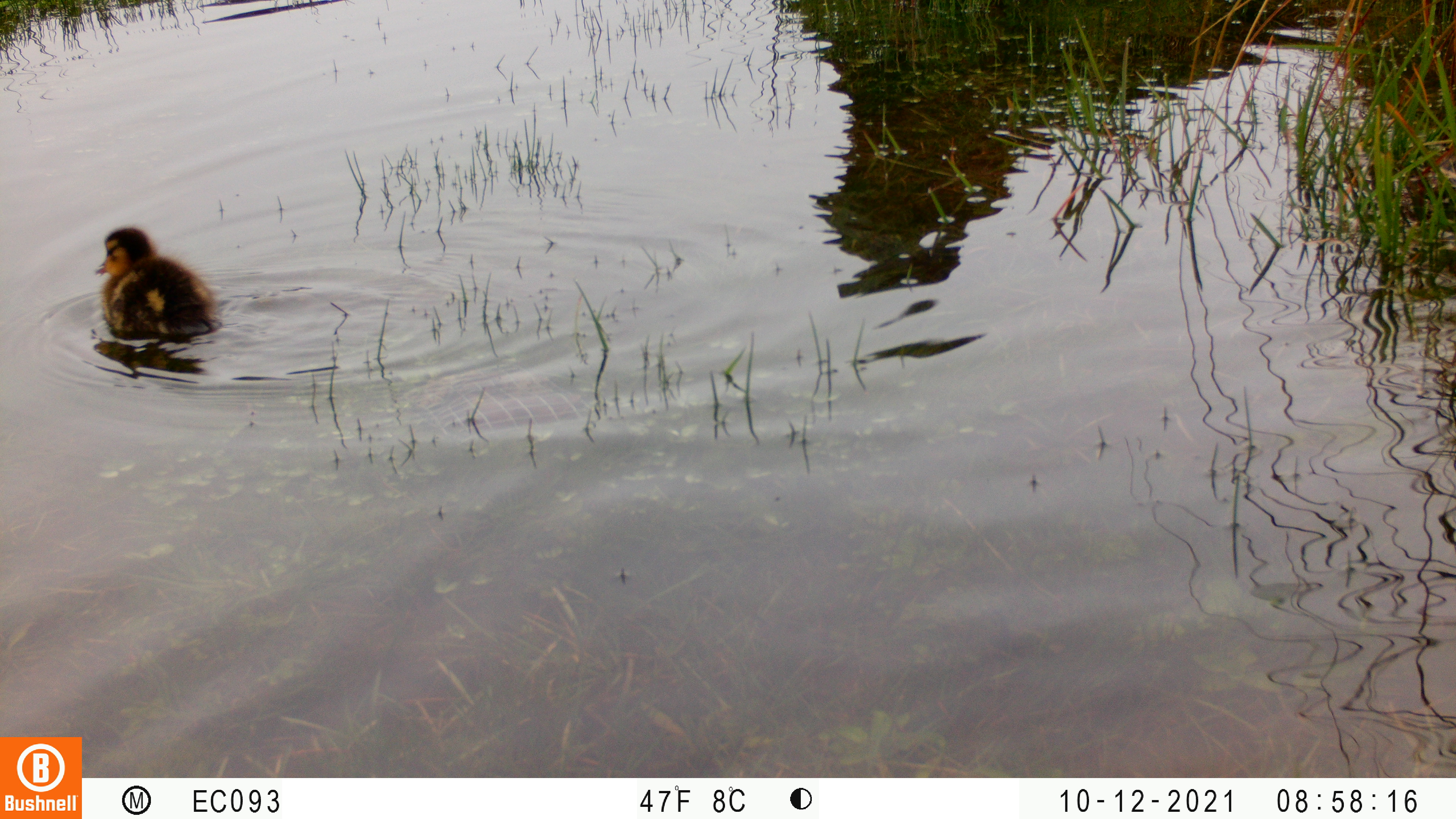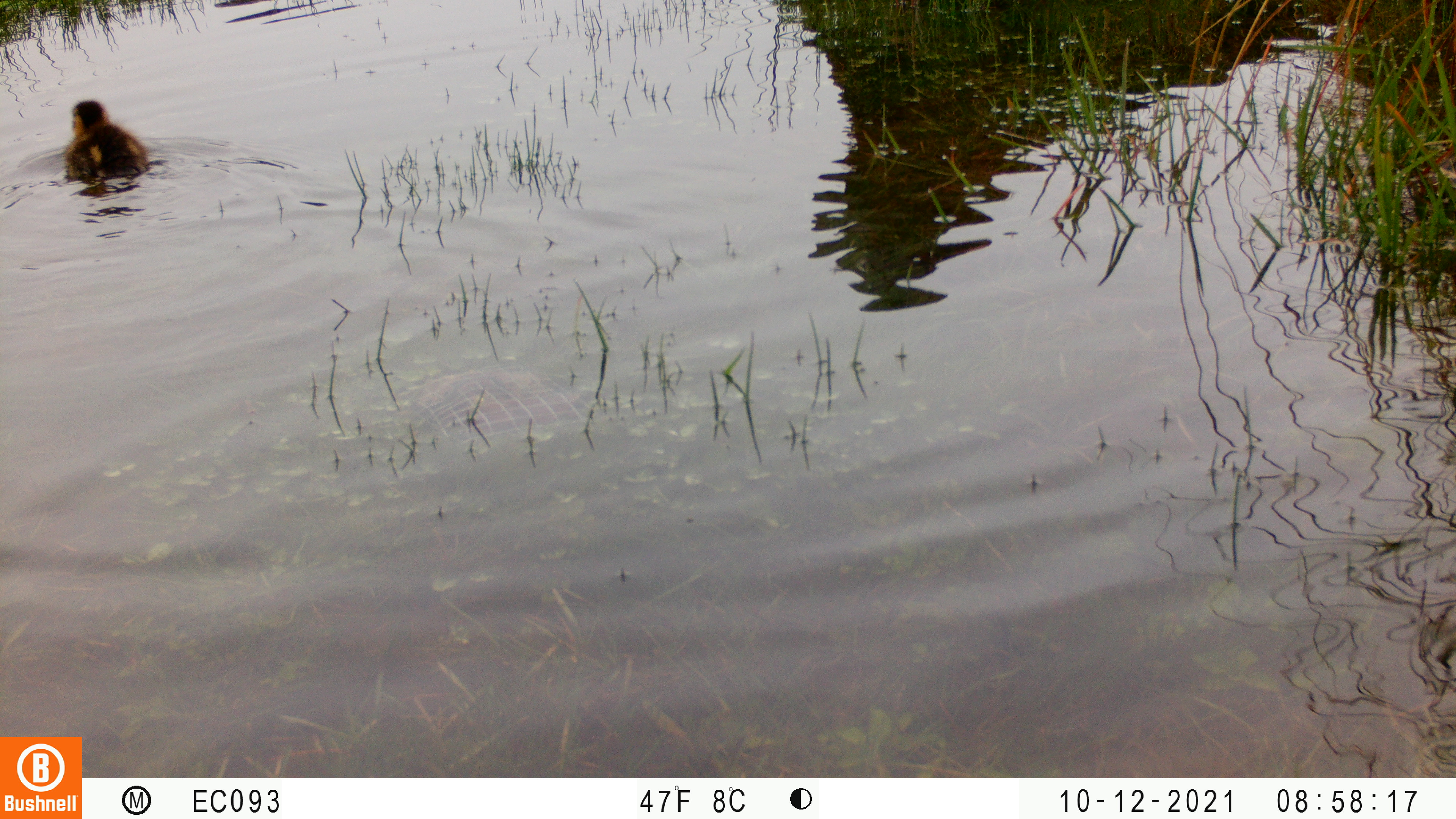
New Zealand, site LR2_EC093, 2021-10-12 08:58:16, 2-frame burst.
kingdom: Animalia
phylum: Chordata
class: Aves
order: Anseriformes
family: Anatidae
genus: Anas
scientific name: Anas platyrhynchos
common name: mallard